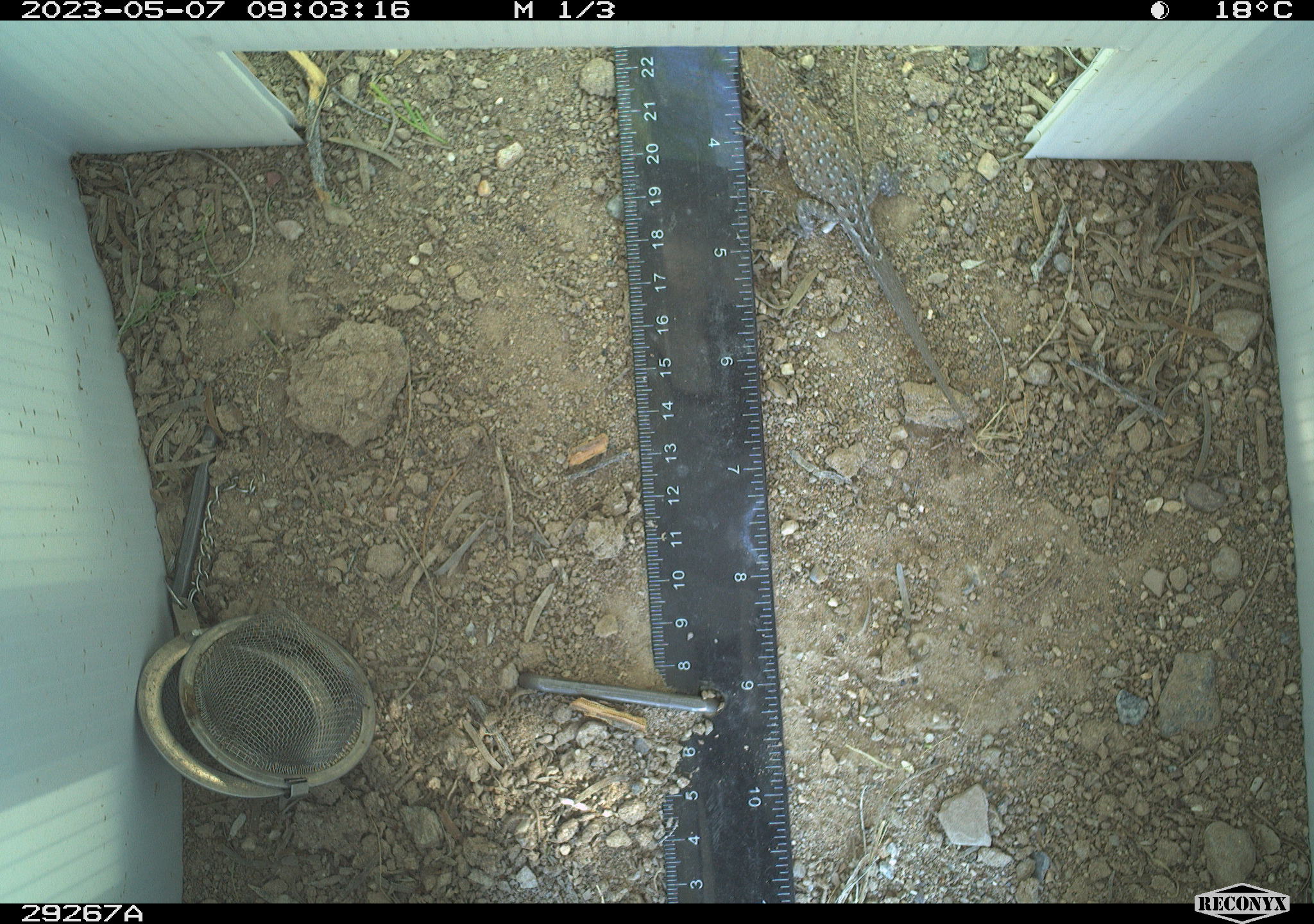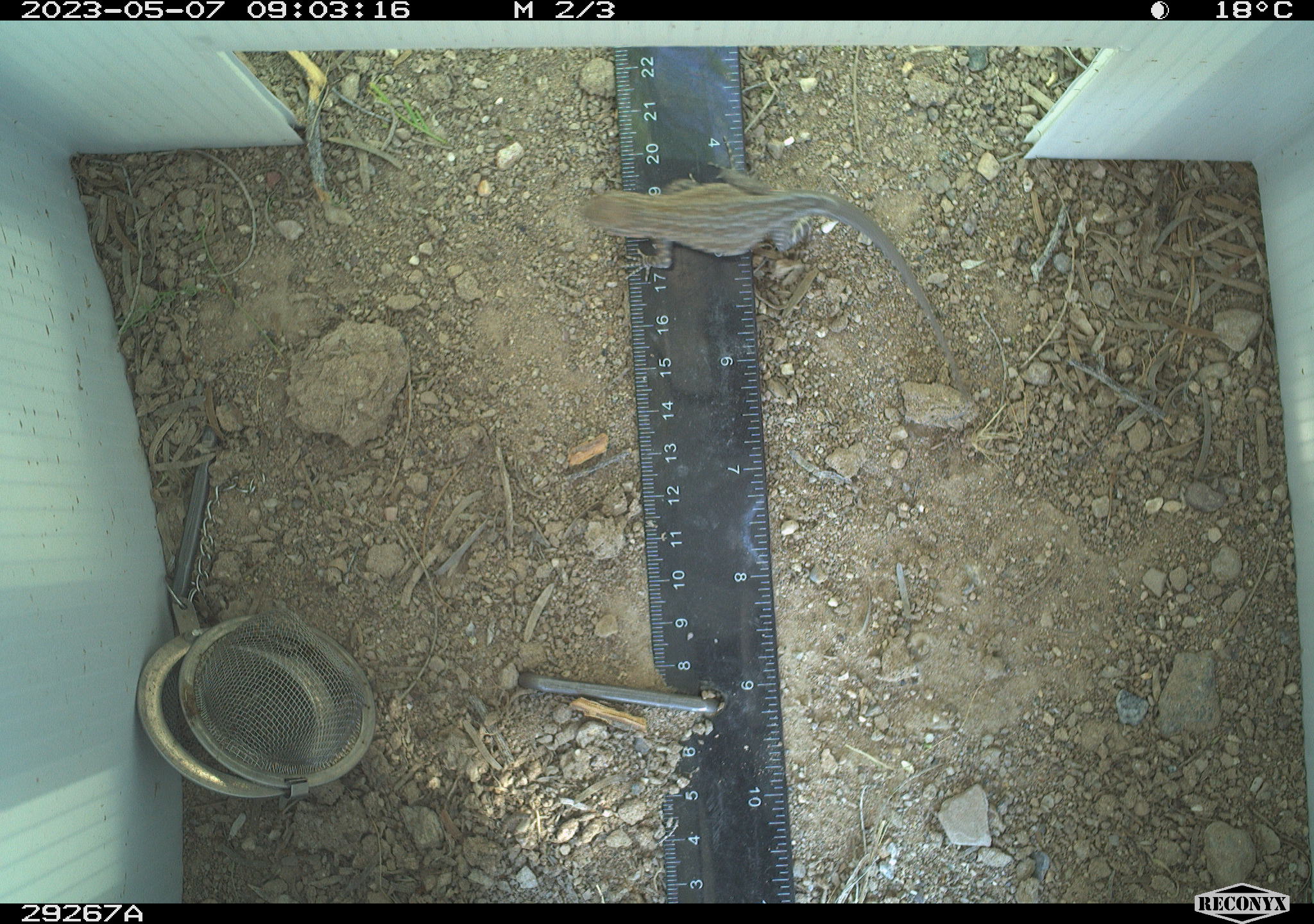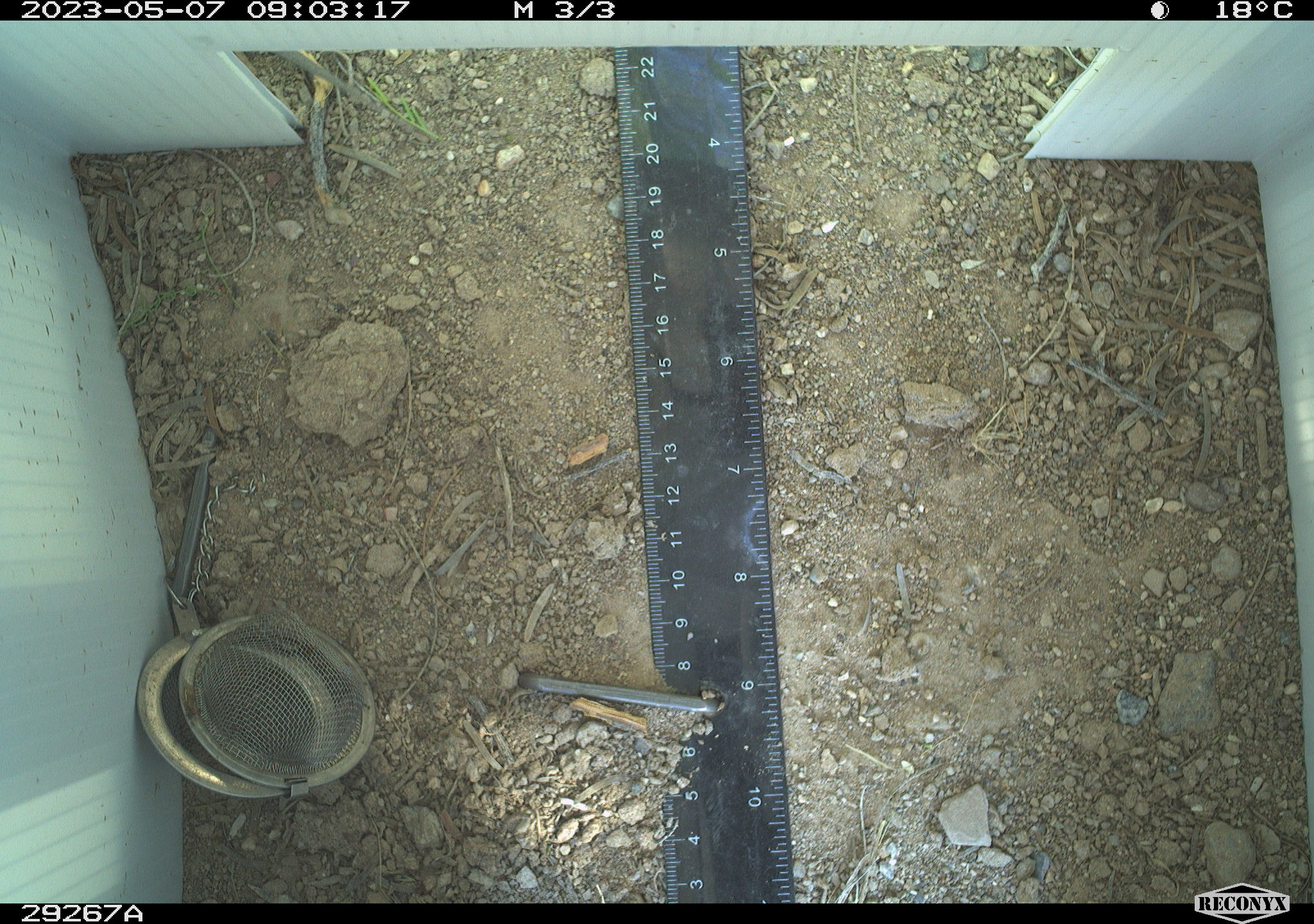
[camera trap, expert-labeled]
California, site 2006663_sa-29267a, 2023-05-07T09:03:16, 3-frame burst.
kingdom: Animalia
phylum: Chordata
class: Reptilia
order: Squamata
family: Phrynosomatidae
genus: Sceloporus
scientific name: Sceloporus graciosus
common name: common sagebrush lizard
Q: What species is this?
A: Common sagebrush lizard (Sceloporus graciosus).